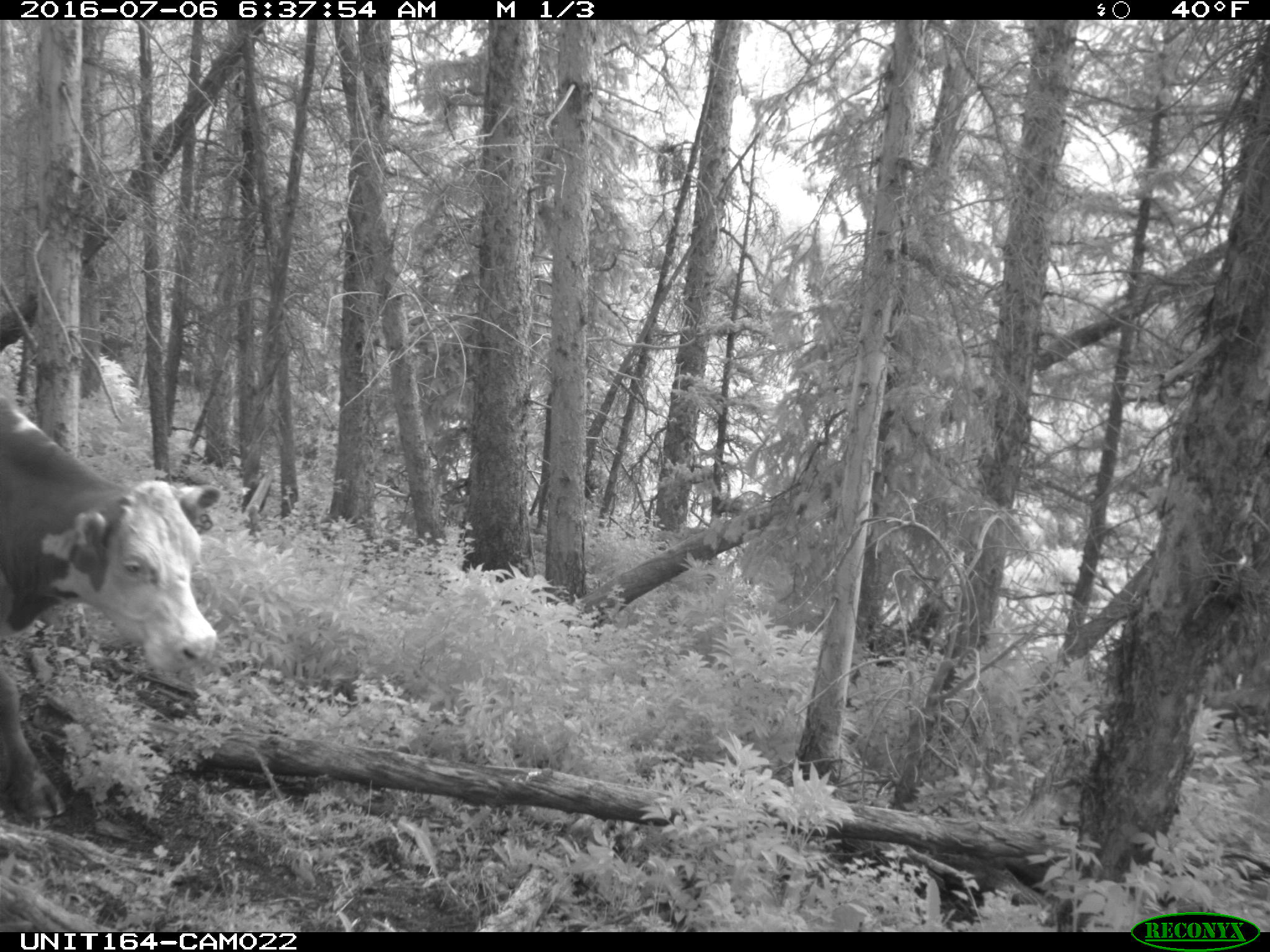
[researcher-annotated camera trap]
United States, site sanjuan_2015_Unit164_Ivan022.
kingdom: Animalia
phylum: Chordata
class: Mammalia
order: Artiodactyla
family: Bovidae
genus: Bos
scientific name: Bos taurus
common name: domestic cow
Bos taurus (domestic cow).